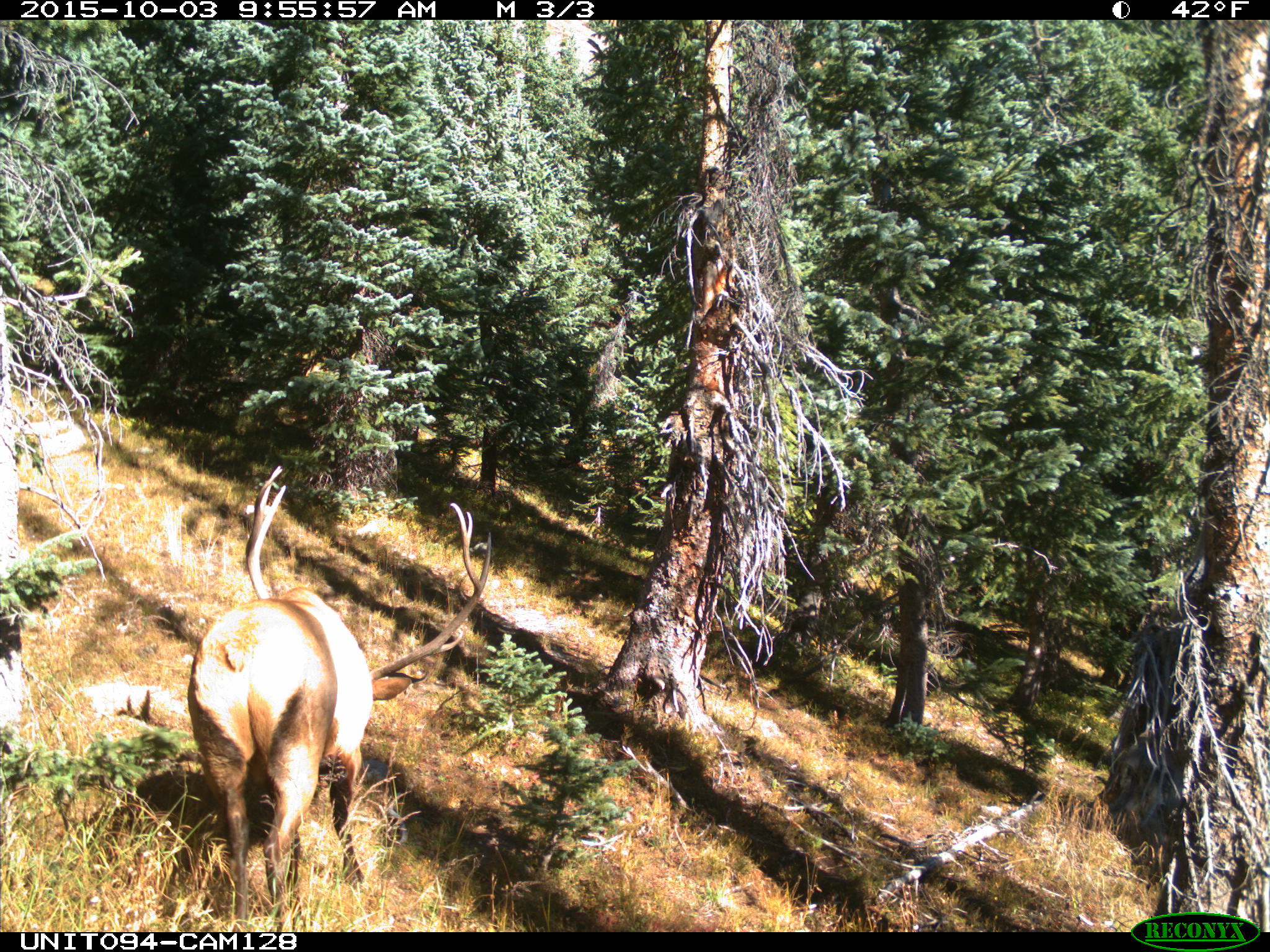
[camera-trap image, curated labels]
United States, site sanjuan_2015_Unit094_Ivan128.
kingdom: Animalia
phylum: Chordata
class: Mammalia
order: Artiodactyla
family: Cervidae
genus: Cervus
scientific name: Cervus elaphus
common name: red deer